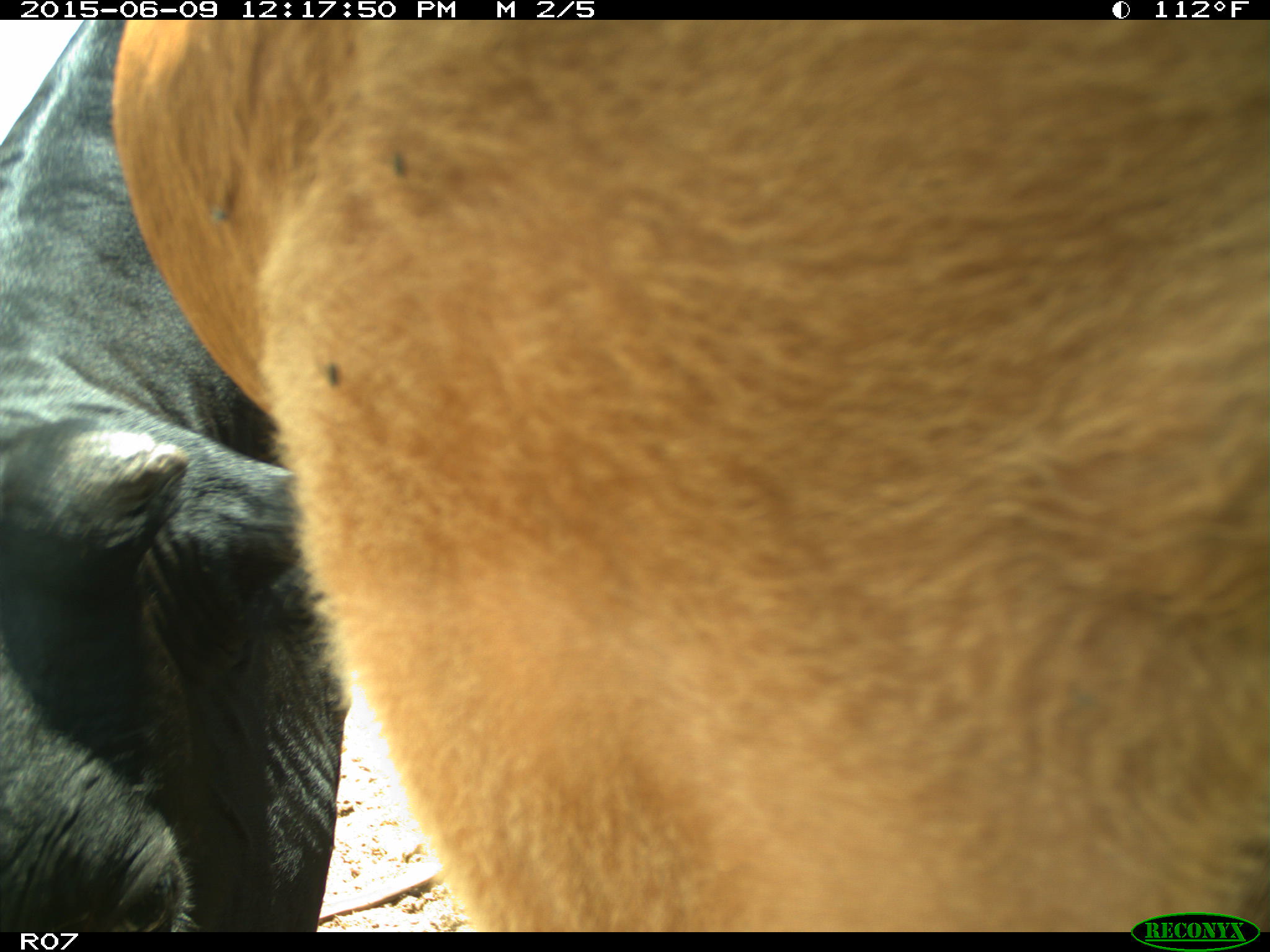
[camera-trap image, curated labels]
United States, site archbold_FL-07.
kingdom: Animalia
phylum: Chordata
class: Mammalia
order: Artiodactyla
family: Bovidae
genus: Bos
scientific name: Bos taurus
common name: domestic cow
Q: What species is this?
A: Bos taurus (domestic cow).